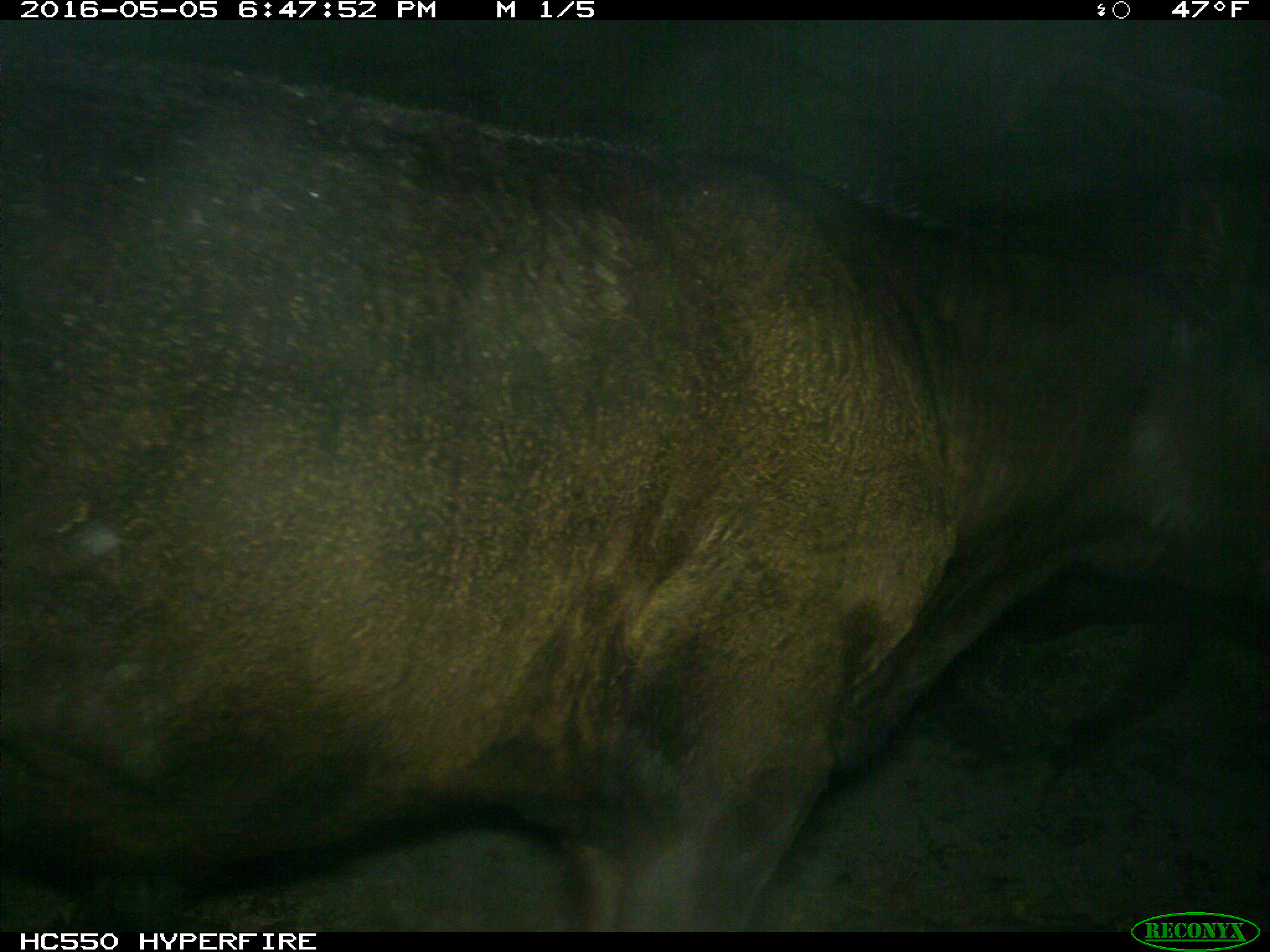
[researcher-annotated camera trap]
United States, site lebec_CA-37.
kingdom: Animalia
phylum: Chordata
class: Mammalia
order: Artiodactyla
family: Bovidae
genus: Bos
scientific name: Bos taurus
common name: domestic cow